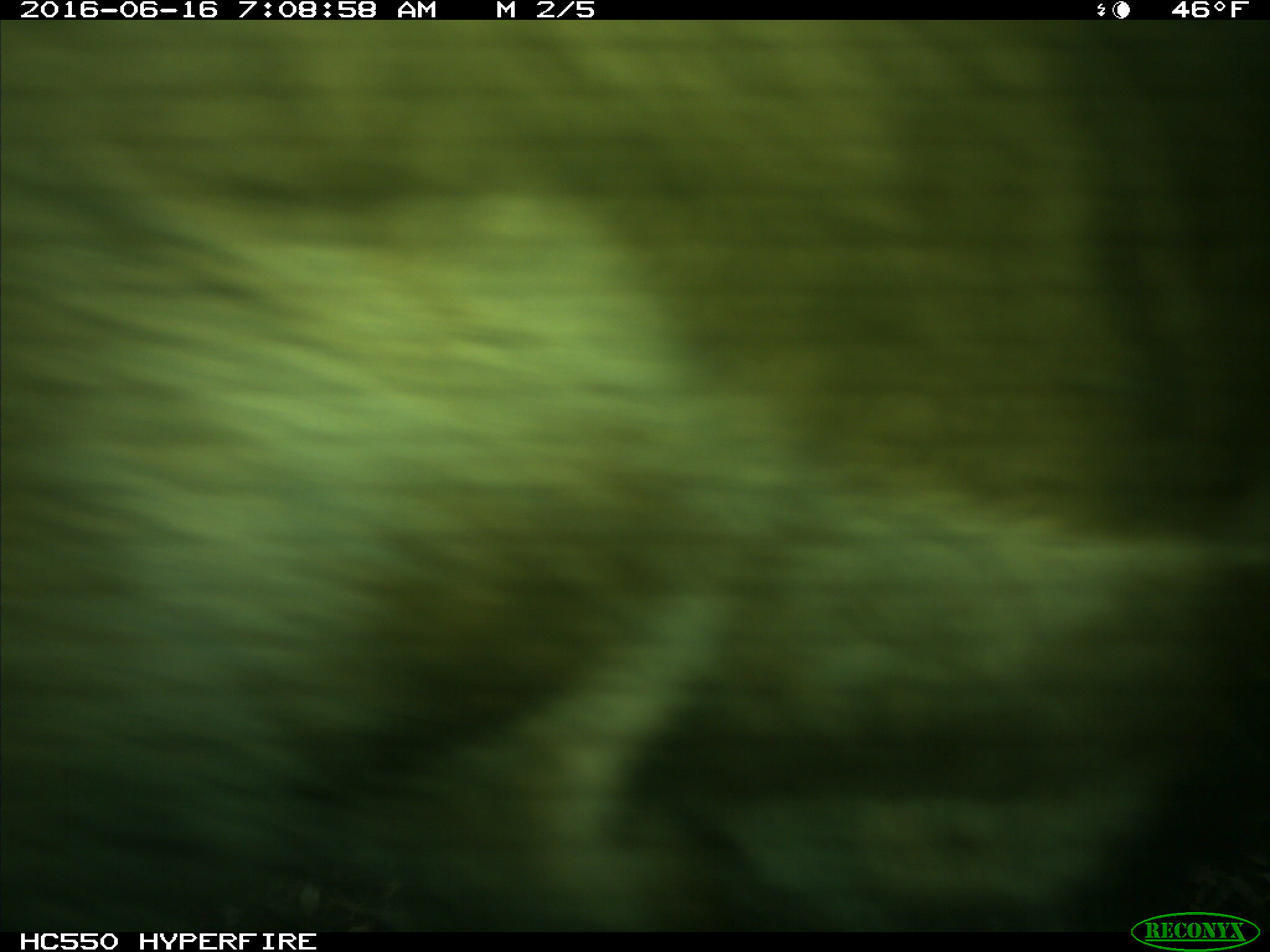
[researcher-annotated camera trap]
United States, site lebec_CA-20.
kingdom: Animalia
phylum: Chordata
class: Mammalia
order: Artiodactyla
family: Bovidae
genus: Bos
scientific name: Bos taurus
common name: domestic cow